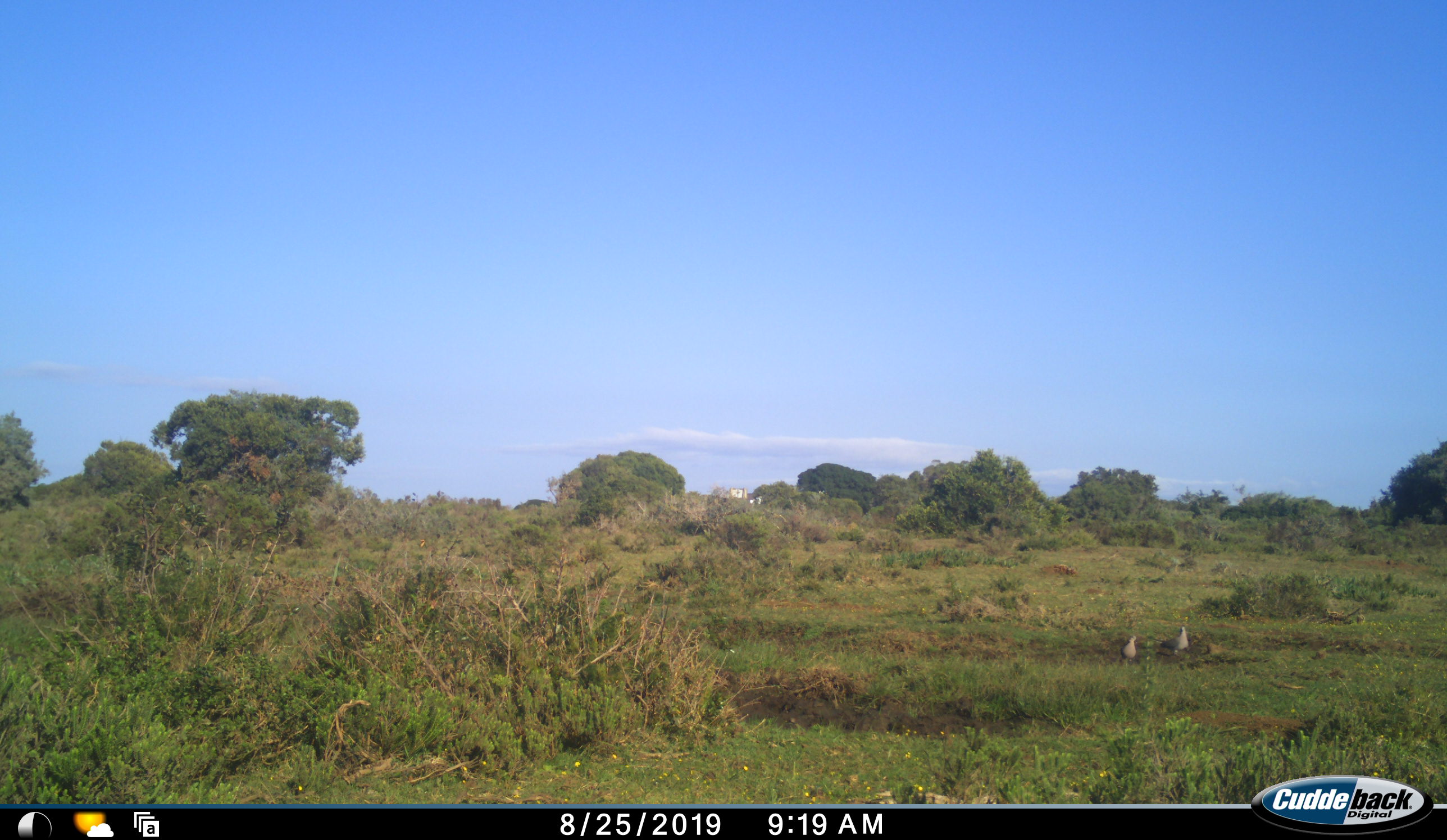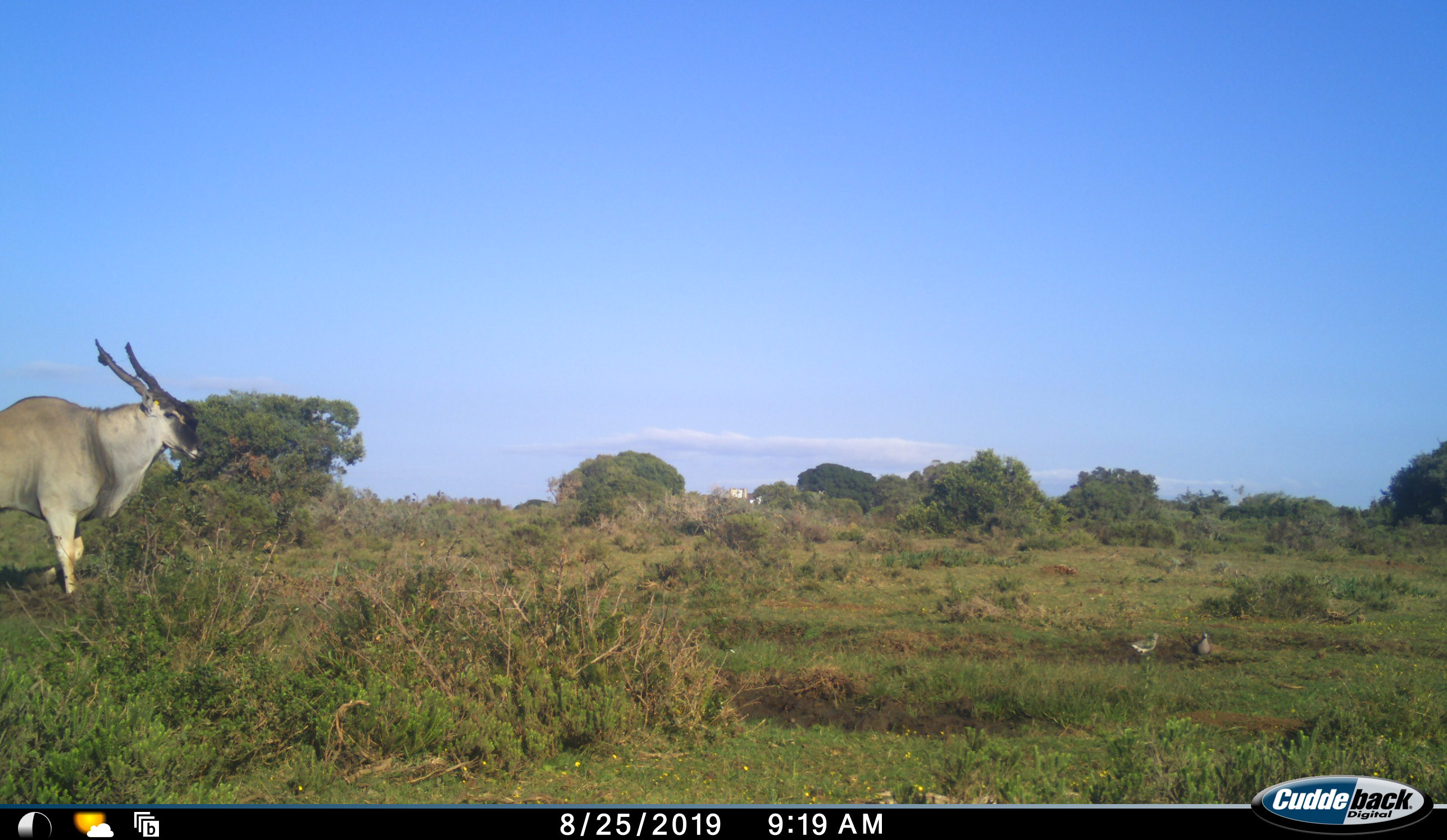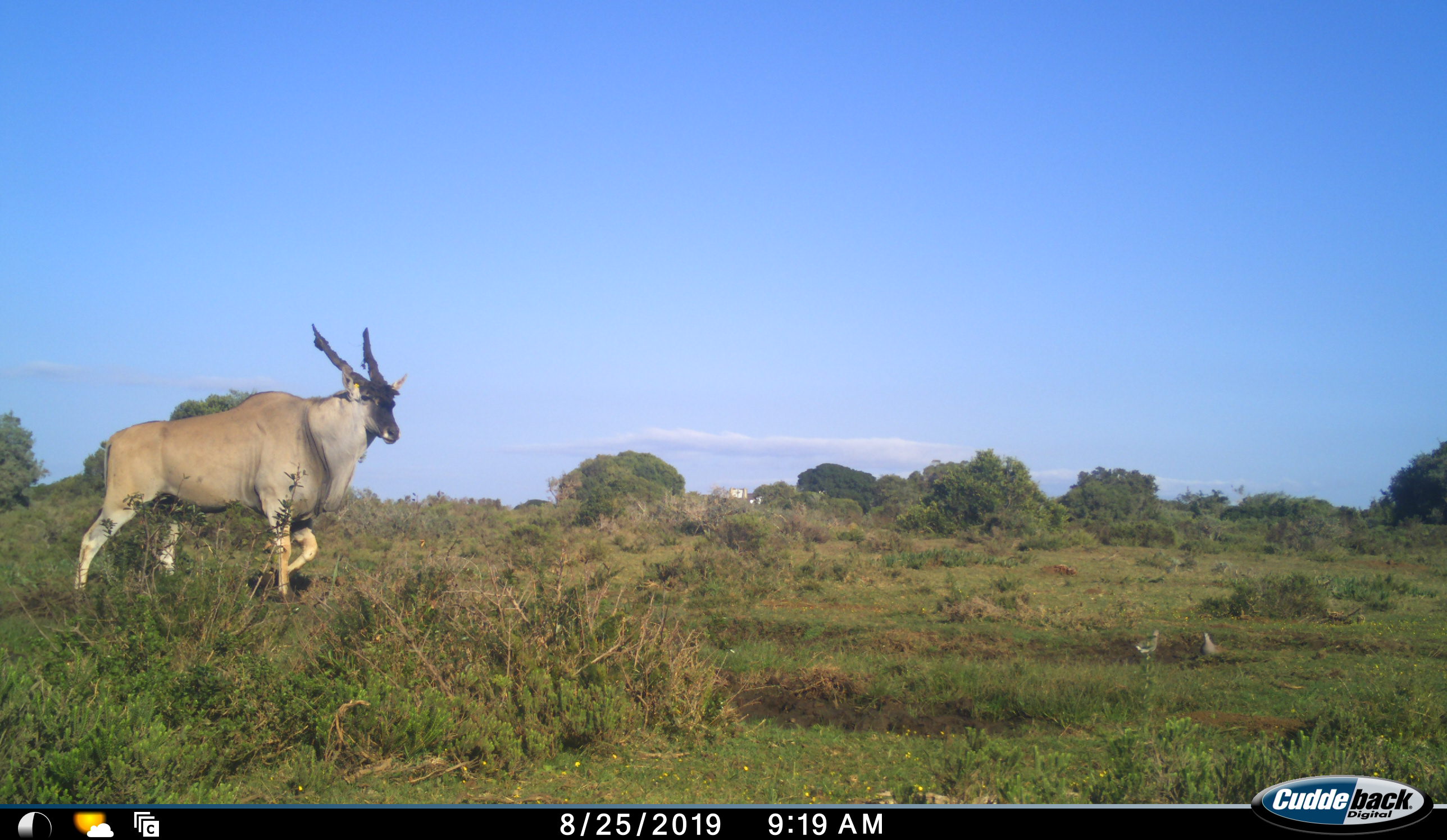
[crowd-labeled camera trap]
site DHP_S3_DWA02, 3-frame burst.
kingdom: Animalia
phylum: Chordata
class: Aves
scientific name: Aves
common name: bird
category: birdother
Birdother (bird) (Aves), count 2. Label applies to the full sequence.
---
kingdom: Animalia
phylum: Chordata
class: Mammalia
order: Artiodactyla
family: Bovidae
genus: Tragelaphus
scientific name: Tragelaphus oryx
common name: eland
Eland (Tragelaphus oryx), count 1. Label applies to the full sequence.